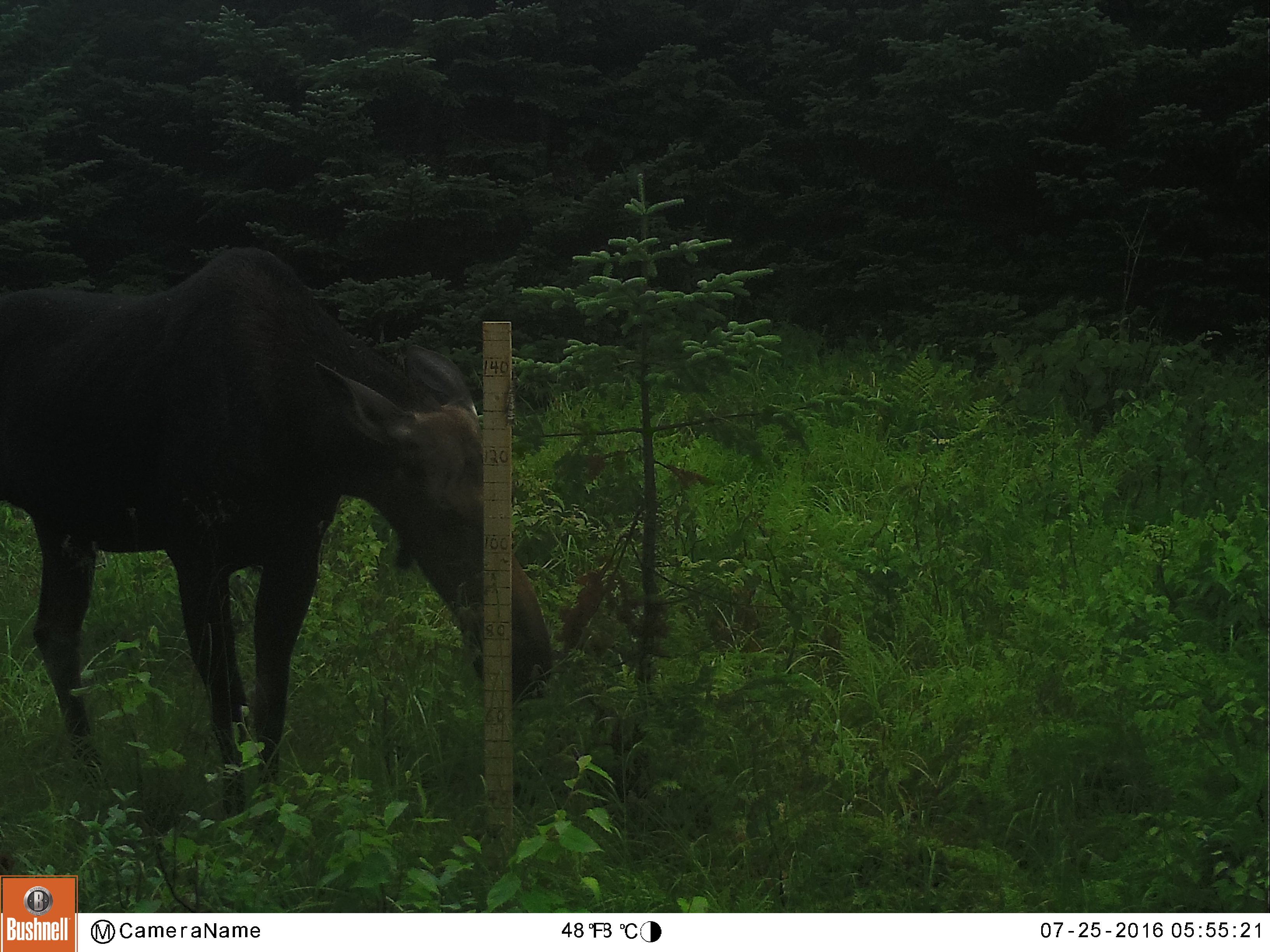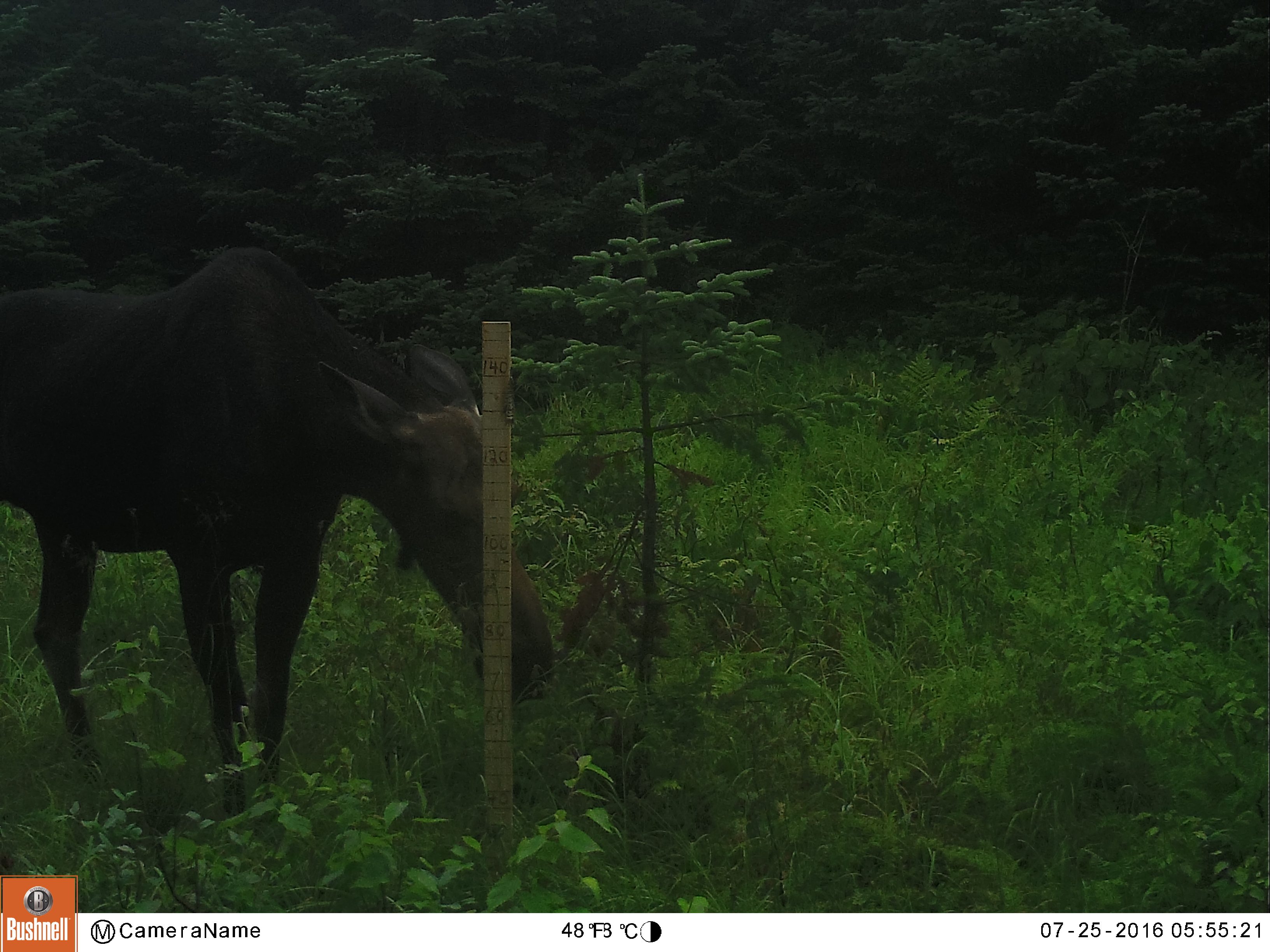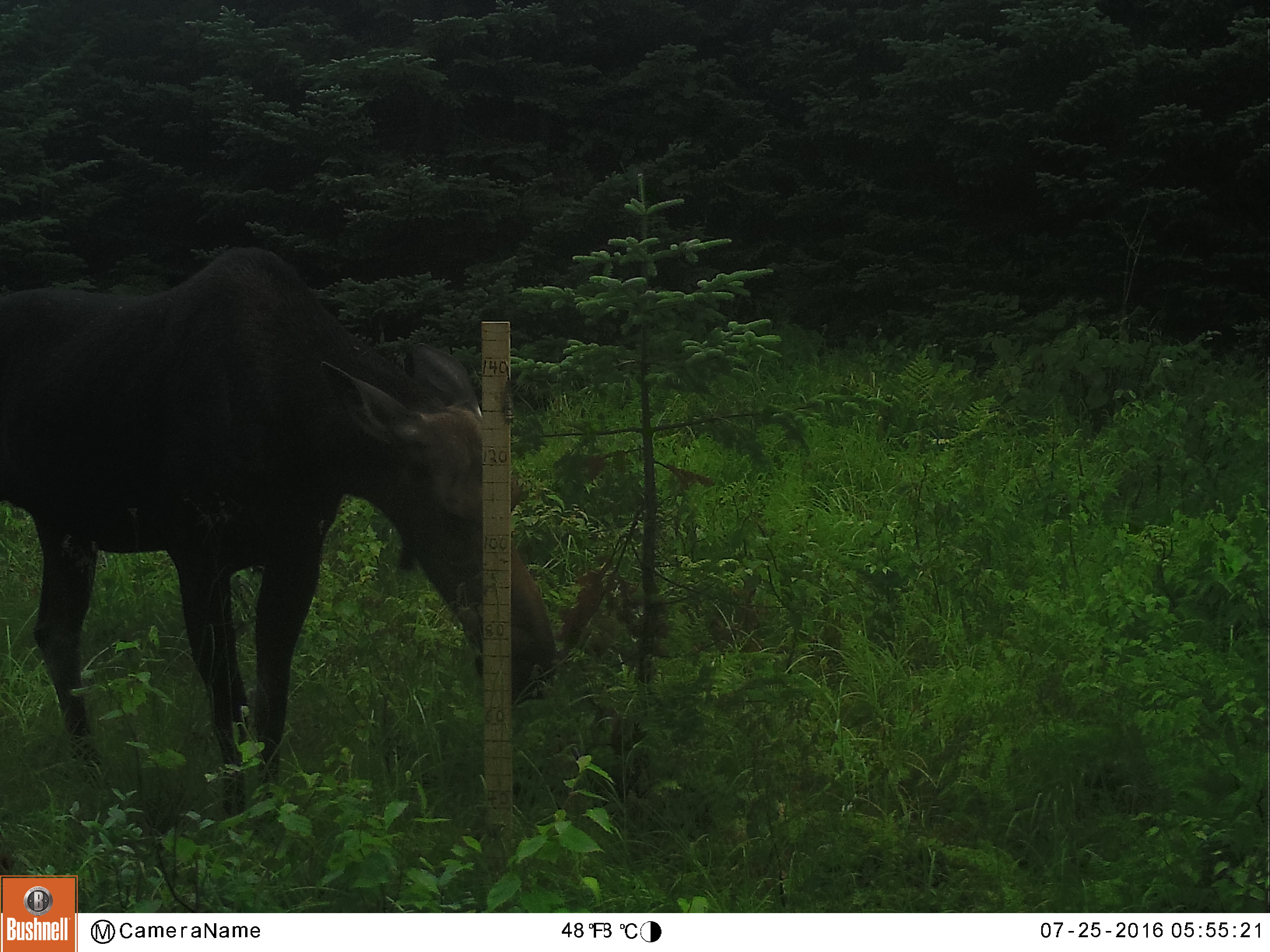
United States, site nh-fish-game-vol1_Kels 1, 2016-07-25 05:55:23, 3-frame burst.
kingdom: Animalia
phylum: Chordata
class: Mammalia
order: Artiodactyla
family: Cervidae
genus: Alces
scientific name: Alces alces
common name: moose